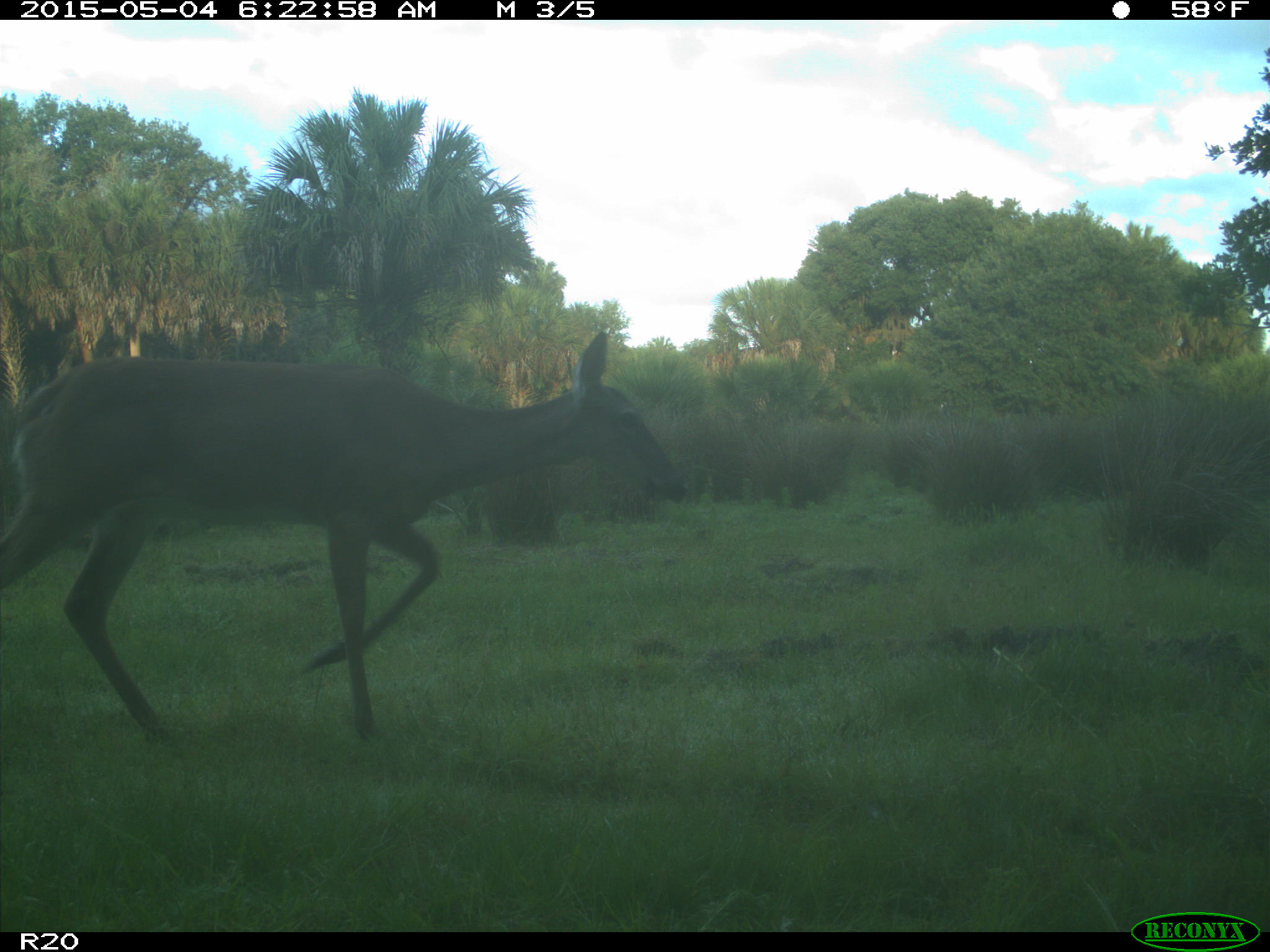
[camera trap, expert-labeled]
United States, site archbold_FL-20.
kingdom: Animalia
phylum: Chordata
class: Mammalia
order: Artiodactyla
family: Cervidae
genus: Odocoileus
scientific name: Odocoileus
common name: deer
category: unidentified deer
Unidentified deer (deer) (Odocoileus).